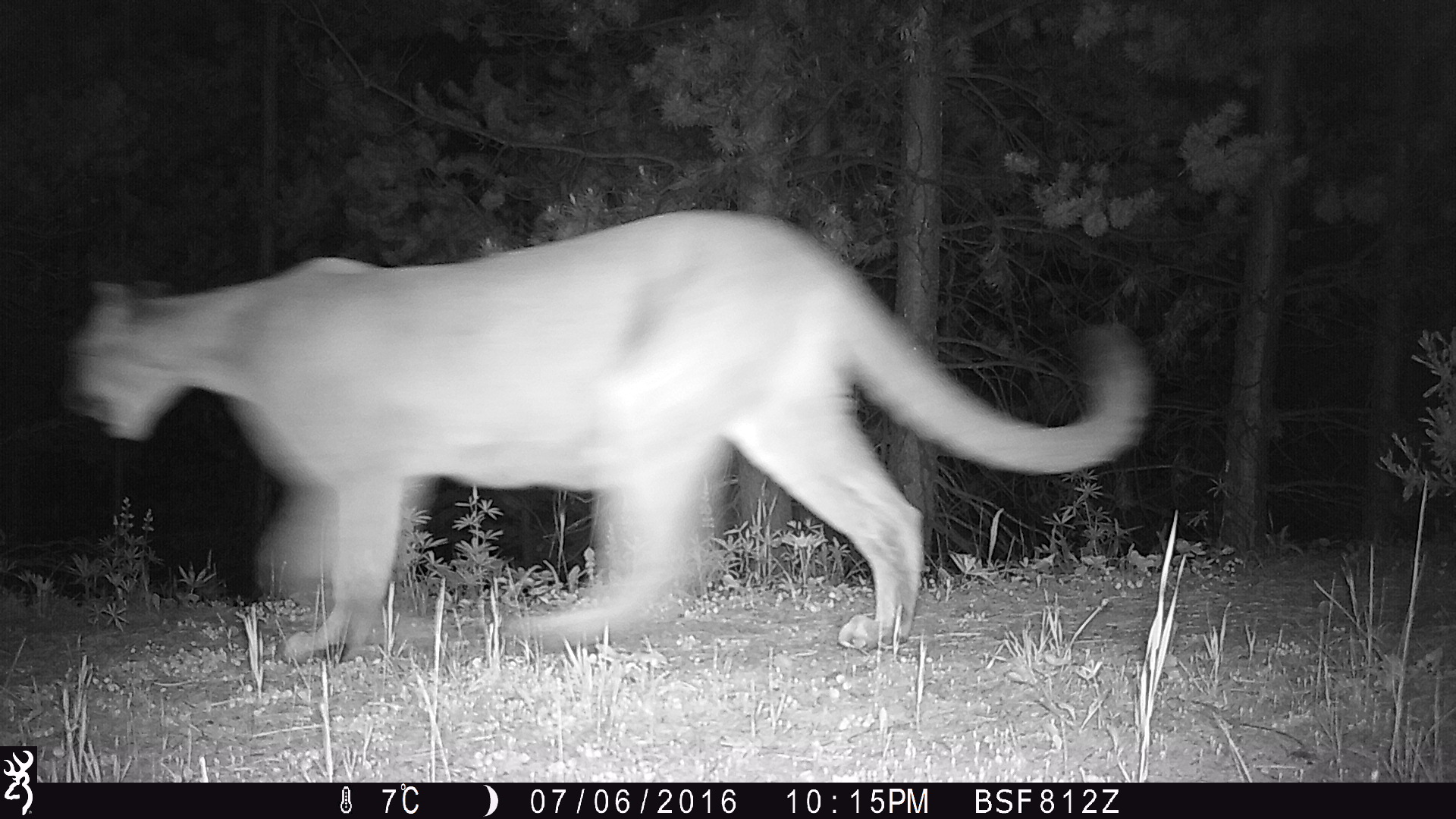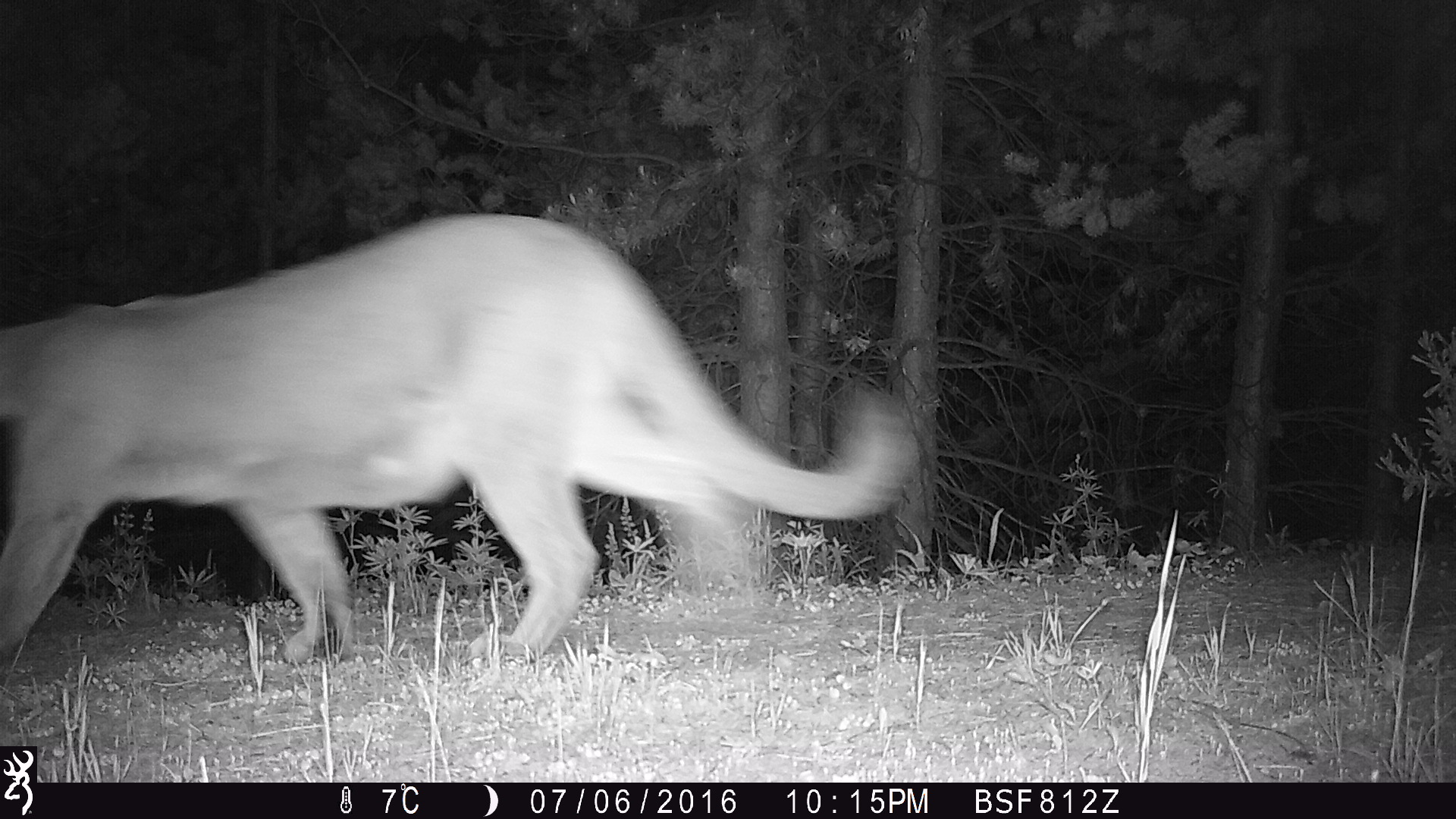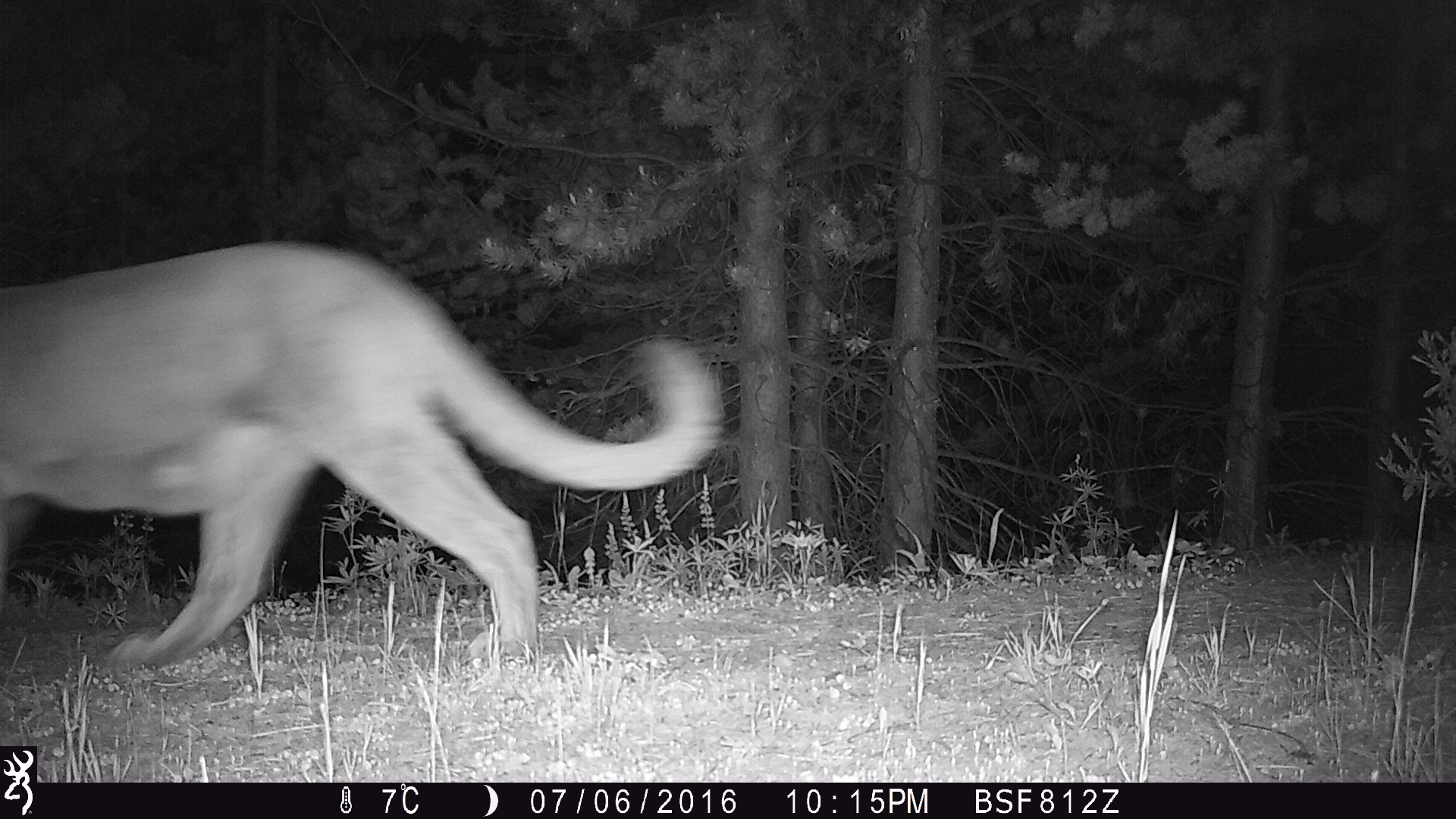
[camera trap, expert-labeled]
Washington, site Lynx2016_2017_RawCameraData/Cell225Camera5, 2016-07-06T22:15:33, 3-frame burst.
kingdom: Animalia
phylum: Chordata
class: Mammalia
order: Carnivora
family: Felidae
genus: Puma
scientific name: Puma concolor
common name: mountain lion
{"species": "Puma concolor (mountain lion)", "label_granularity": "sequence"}